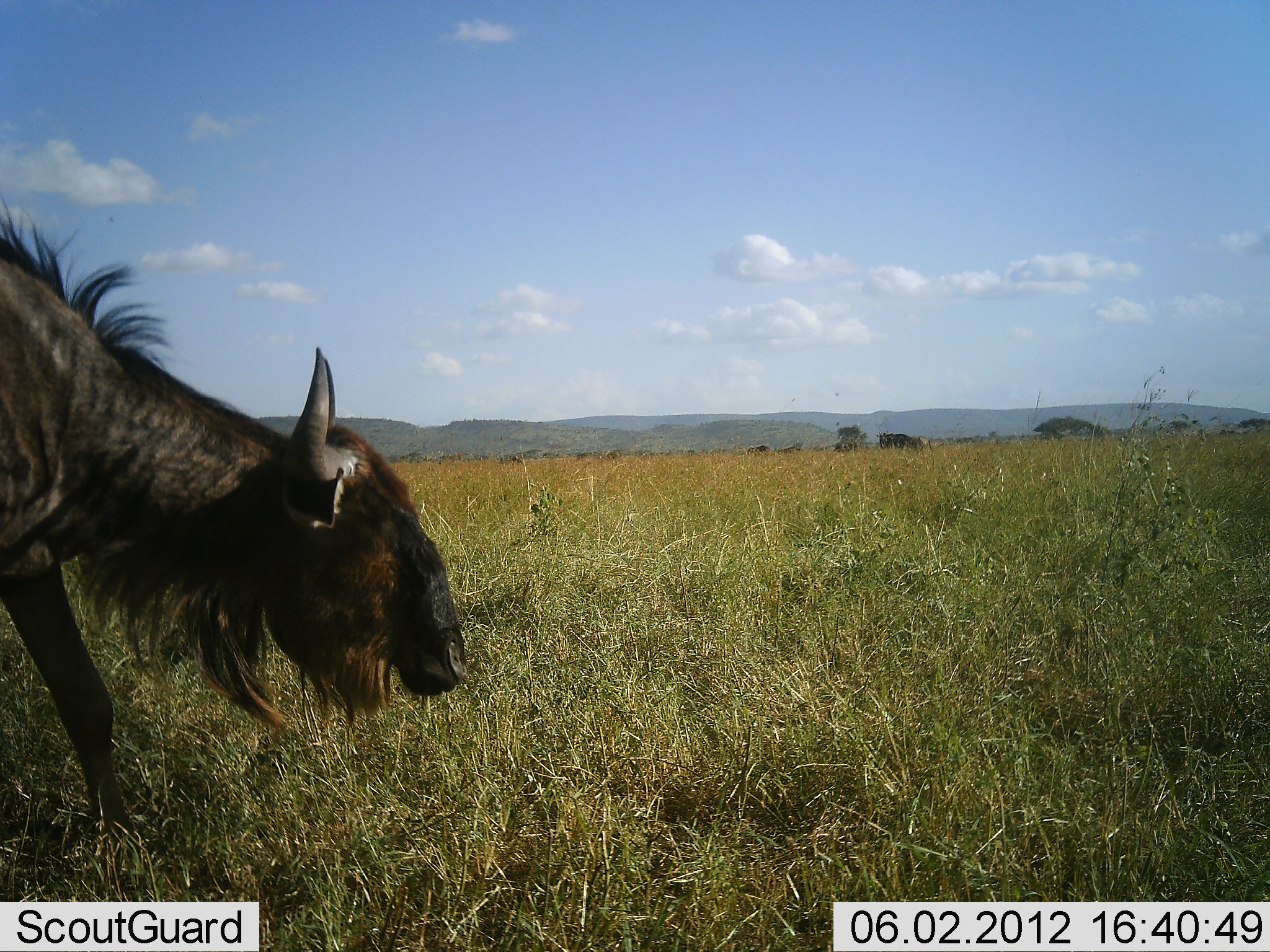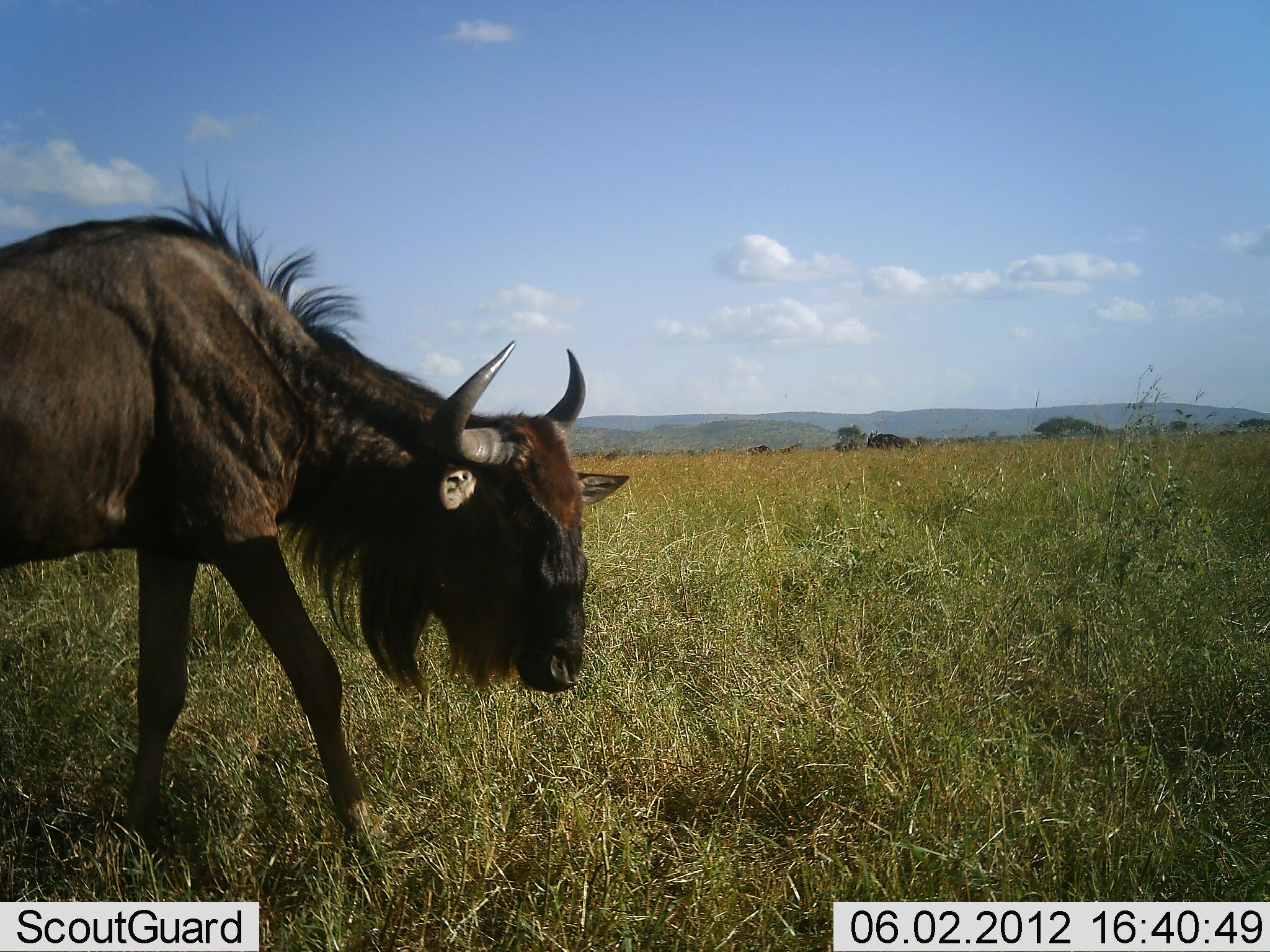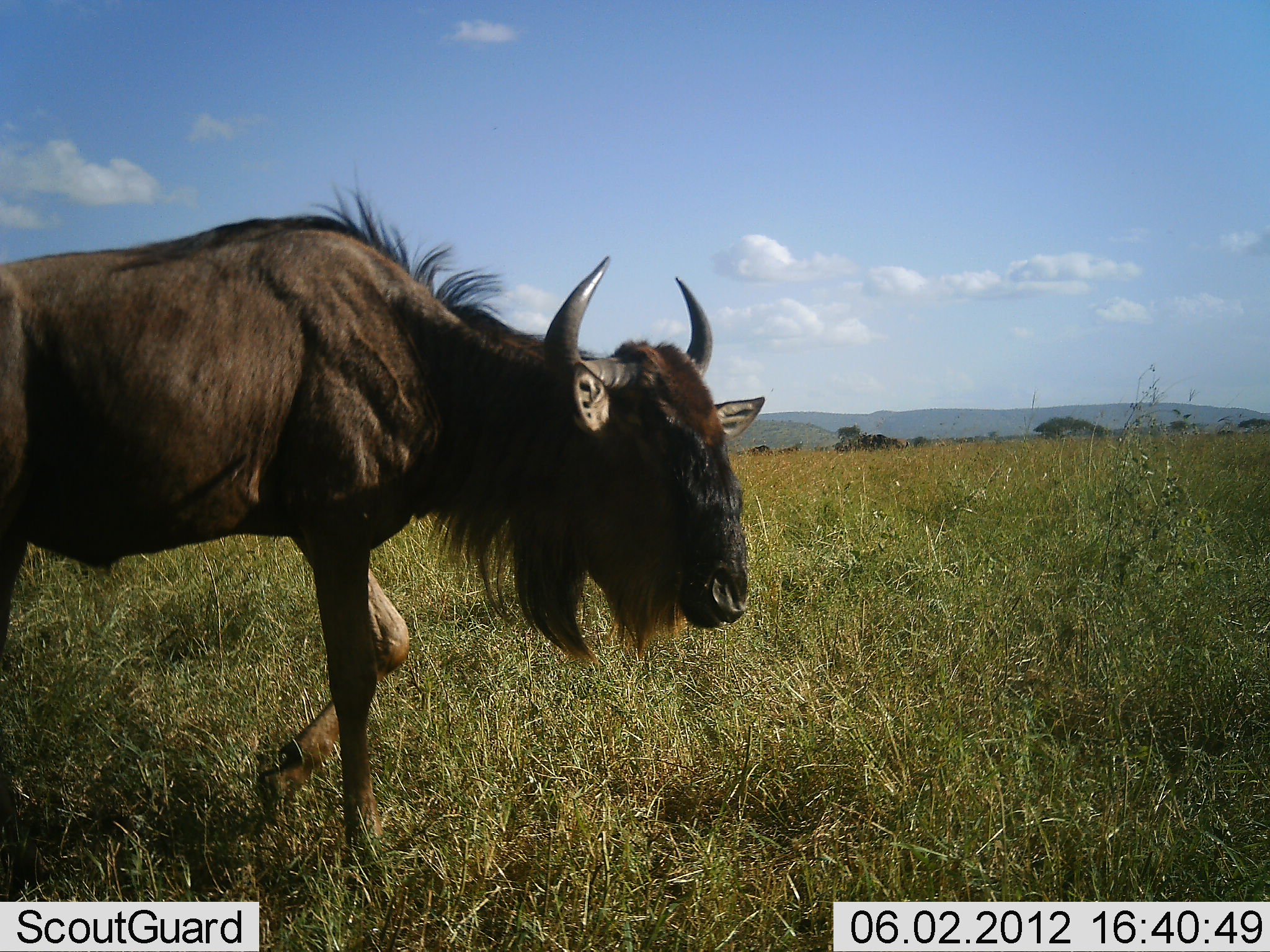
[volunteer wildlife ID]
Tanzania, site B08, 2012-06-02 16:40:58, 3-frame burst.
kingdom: Animalia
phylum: Chordata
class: Mammalia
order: Artiodactyla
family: Bovidae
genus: Connochaetes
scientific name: Connochaetes taurinus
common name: blue wildebeest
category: wildebeest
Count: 2.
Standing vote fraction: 30%.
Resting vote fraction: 0%.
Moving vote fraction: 90%.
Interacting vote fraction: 0%.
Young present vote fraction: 0%.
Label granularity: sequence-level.